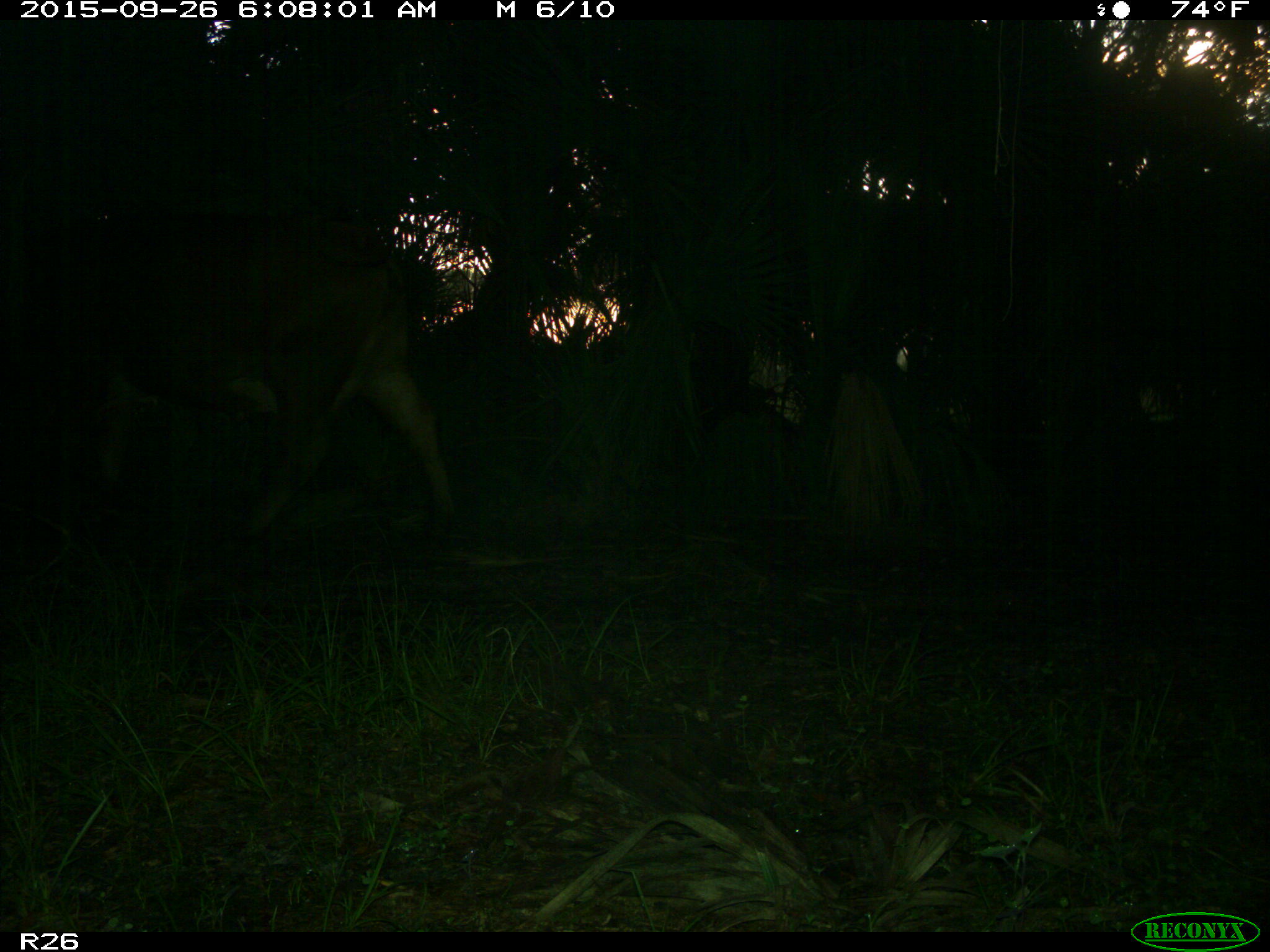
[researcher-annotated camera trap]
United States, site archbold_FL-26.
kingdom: Animalia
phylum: Chordata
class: Mammalia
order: Artiodactyla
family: Bovidae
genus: Bos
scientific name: Bos taurus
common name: domestic cow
Bos taurus (domestic cow).